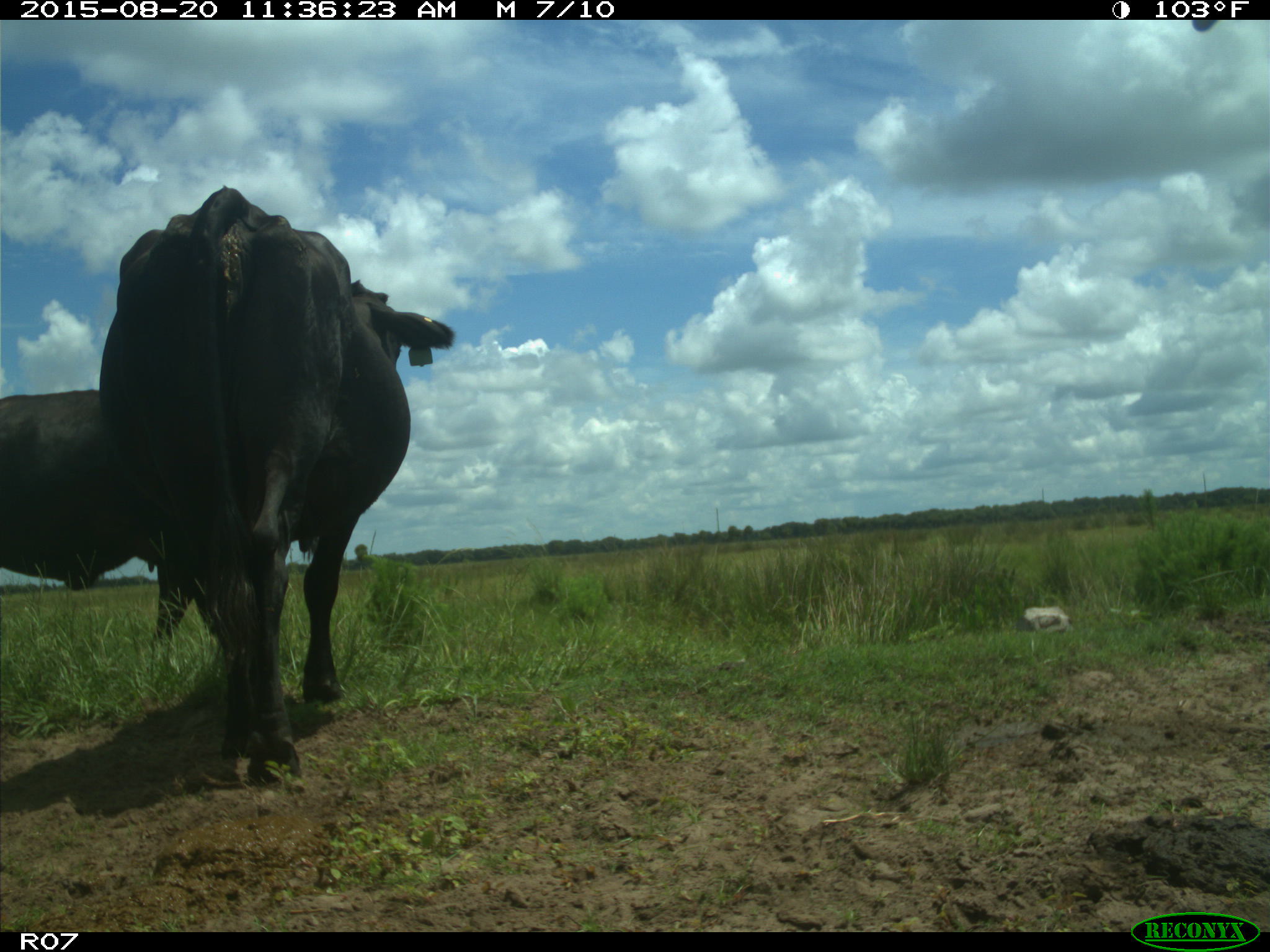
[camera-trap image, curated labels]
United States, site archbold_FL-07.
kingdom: Animalia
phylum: Chordata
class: Mammalia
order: Artiodactyla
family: Bovidae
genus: Bos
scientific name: Bos taurus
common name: domestic cow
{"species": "Bos taurus (domestic cow)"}